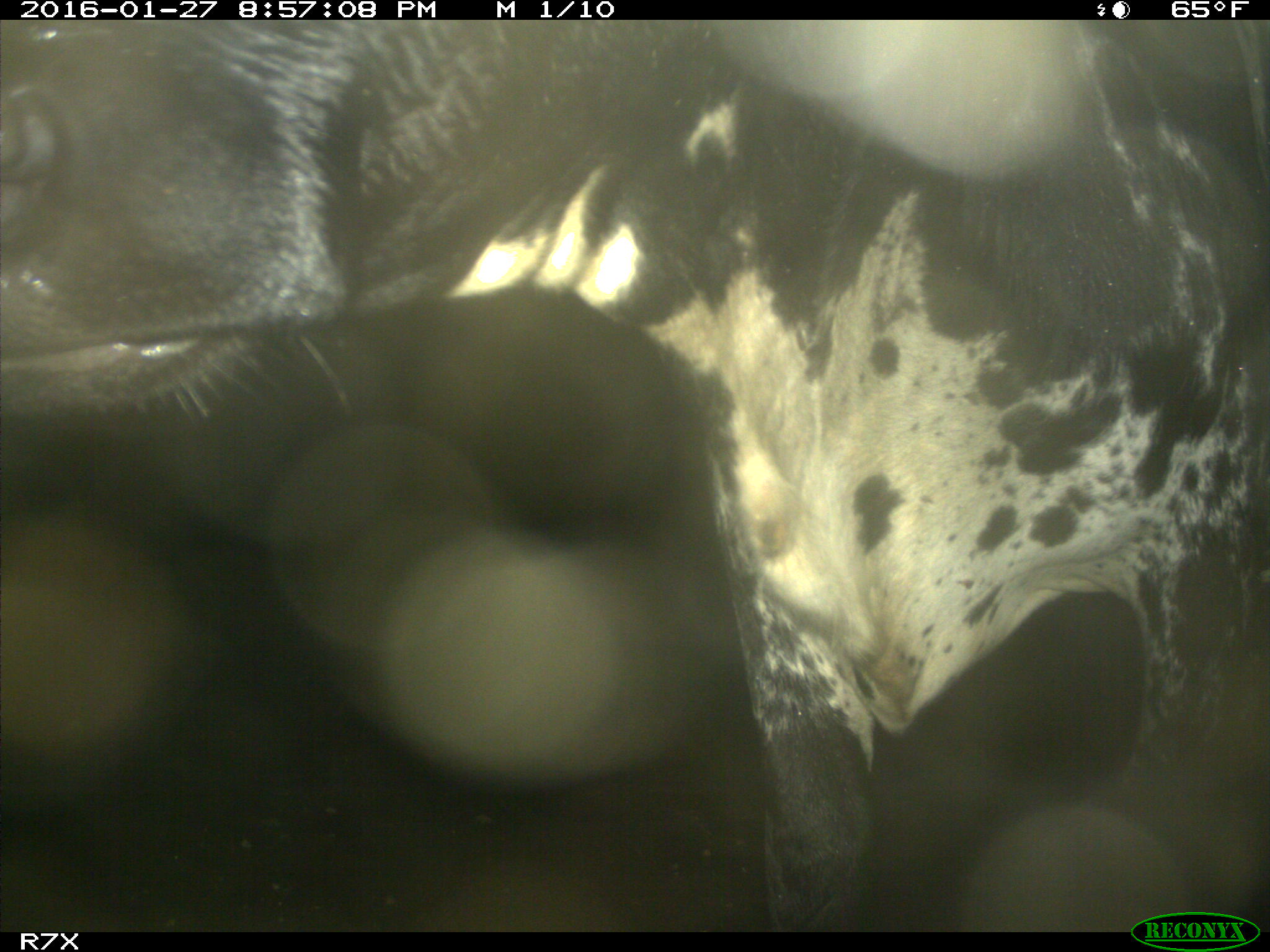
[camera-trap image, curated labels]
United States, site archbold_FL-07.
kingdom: Animalia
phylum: Chordata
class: Mammalia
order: Artiodactyla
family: Bovidae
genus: Bos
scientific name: Bos taurus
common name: domestic cow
Bos taurus (domestic cow).